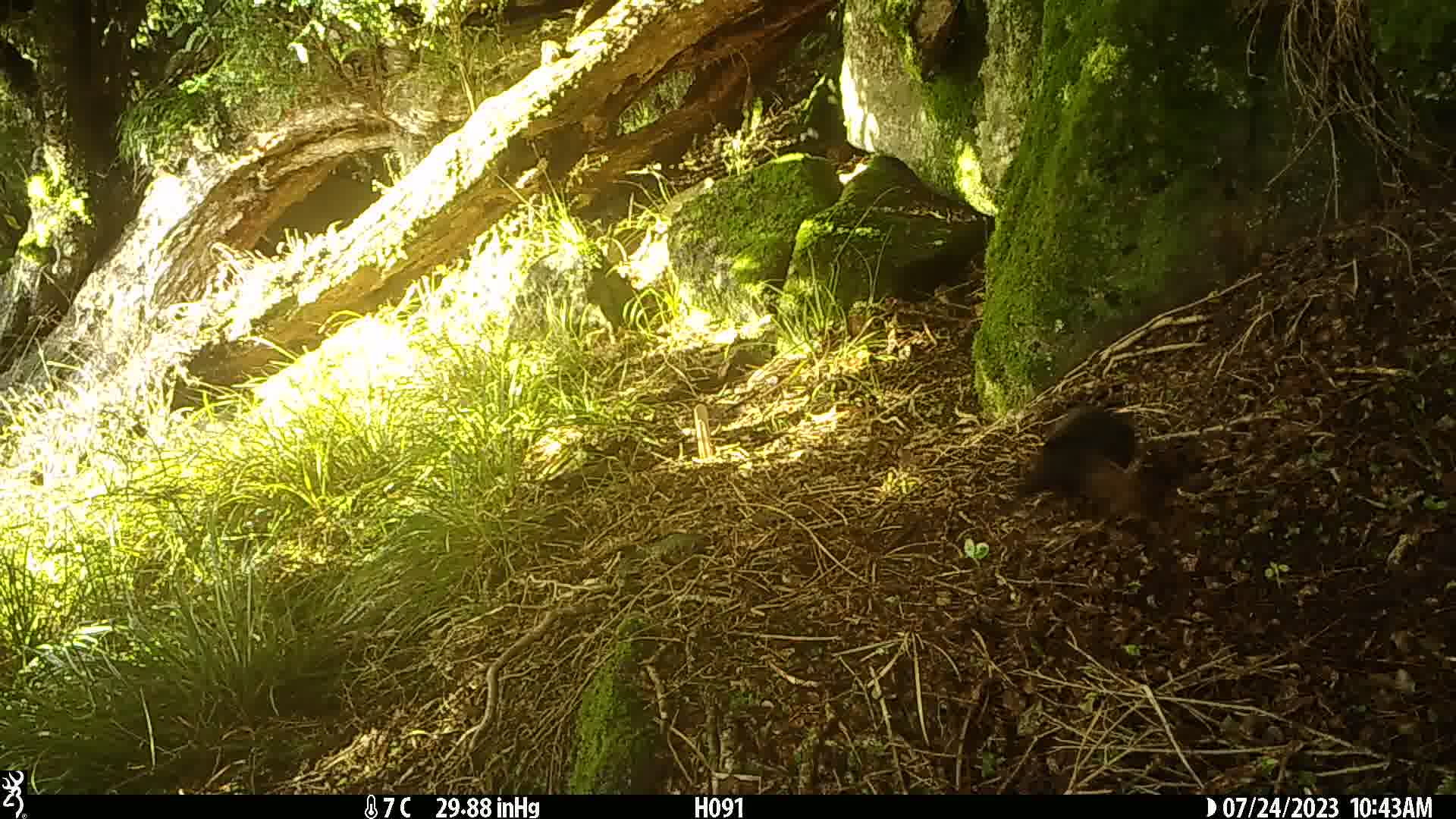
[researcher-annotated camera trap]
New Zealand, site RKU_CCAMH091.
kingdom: Animalia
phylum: Chordata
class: Aves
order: Passeriformes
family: Turdidae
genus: Turdus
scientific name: Turdus merula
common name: eurasian blackbird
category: blackbird